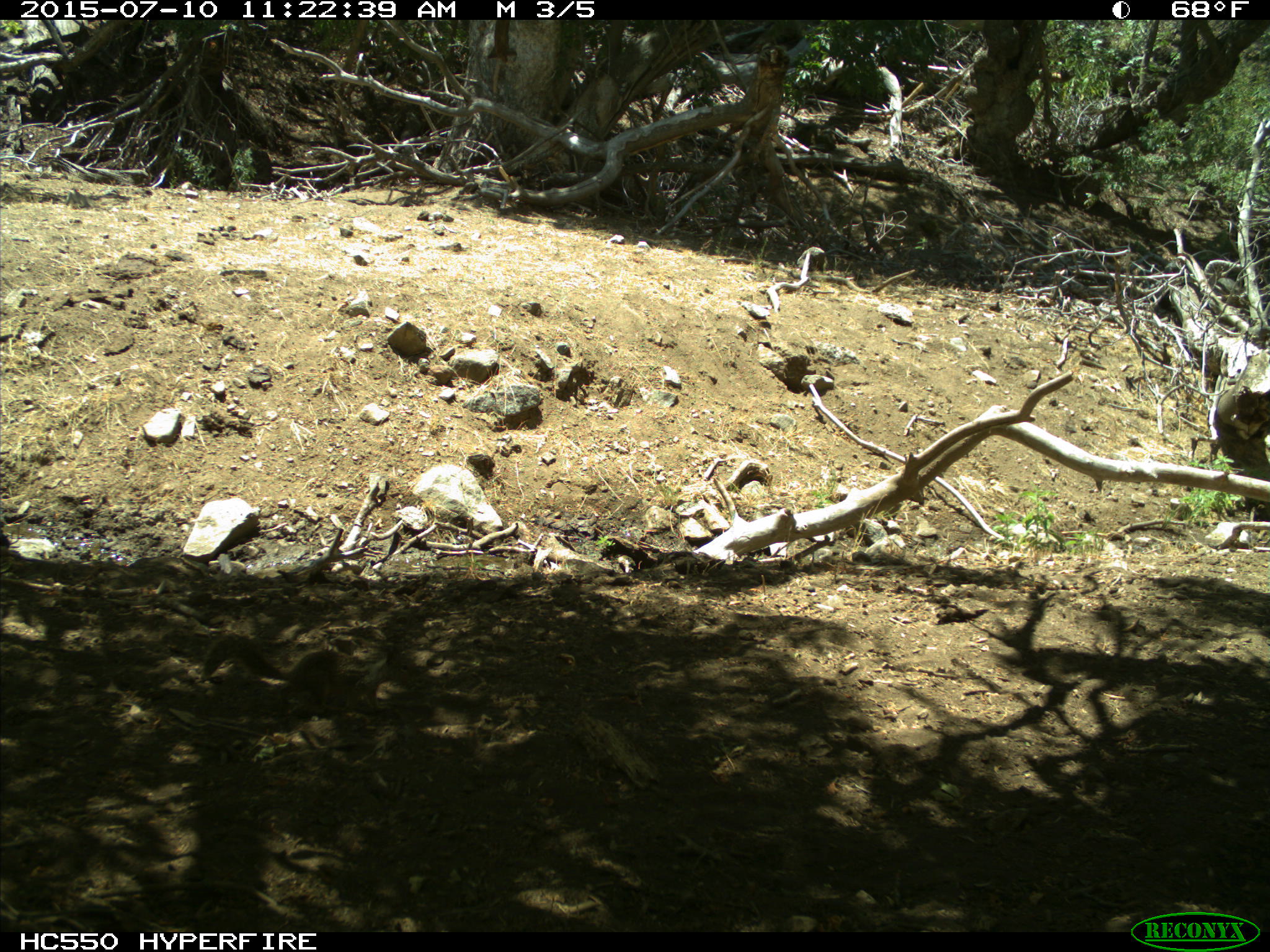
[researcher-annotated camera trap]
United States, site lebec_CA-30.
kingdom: Animalia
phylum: Chordata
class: Mammalia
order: Rodentia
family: Sciuridae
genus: Otospermophilus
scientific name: Otospermophilus beecheyi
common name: california ground squirrel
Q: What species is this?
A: Otospermophilus beecheyi (california ground squirrel).